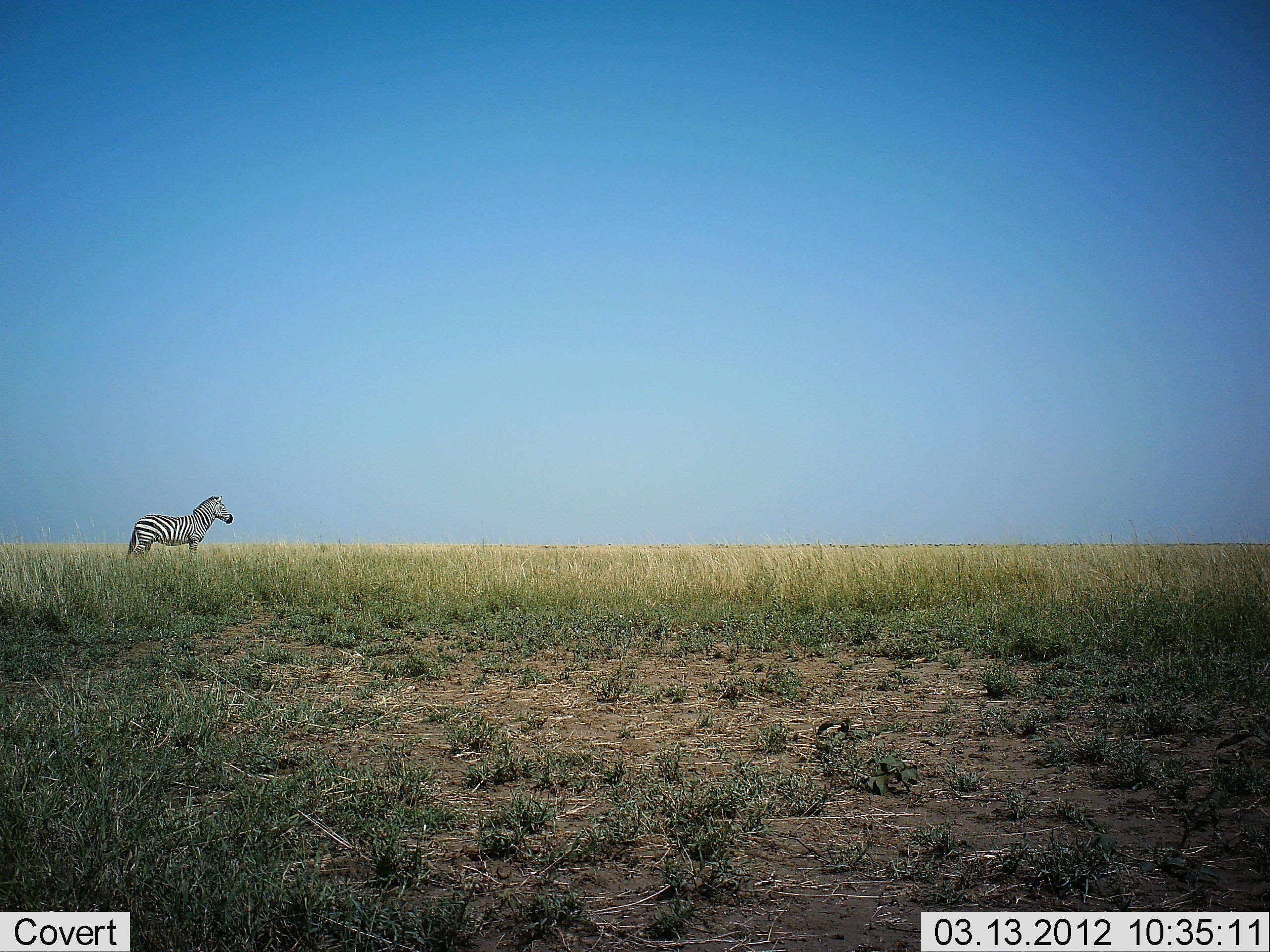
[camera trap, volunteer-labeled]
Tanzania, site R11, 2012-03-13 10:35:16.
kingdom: Animalia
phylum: Chordata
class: Mammalia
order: Perissodactyla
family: Equidae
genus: Equus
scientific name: Equus quagga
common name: plains zebra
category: zebra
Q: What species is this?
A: Zebra (plains zebra) (Equus quagga).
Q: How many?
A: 1.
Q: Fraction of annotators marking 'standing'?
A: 100%.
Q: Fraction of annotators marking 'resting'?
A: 0%.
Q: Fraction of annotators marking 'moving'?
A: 0%.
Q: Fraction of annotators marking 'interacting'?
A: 0%.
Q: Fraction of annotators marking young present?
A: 0%.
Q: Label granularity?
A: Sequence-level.